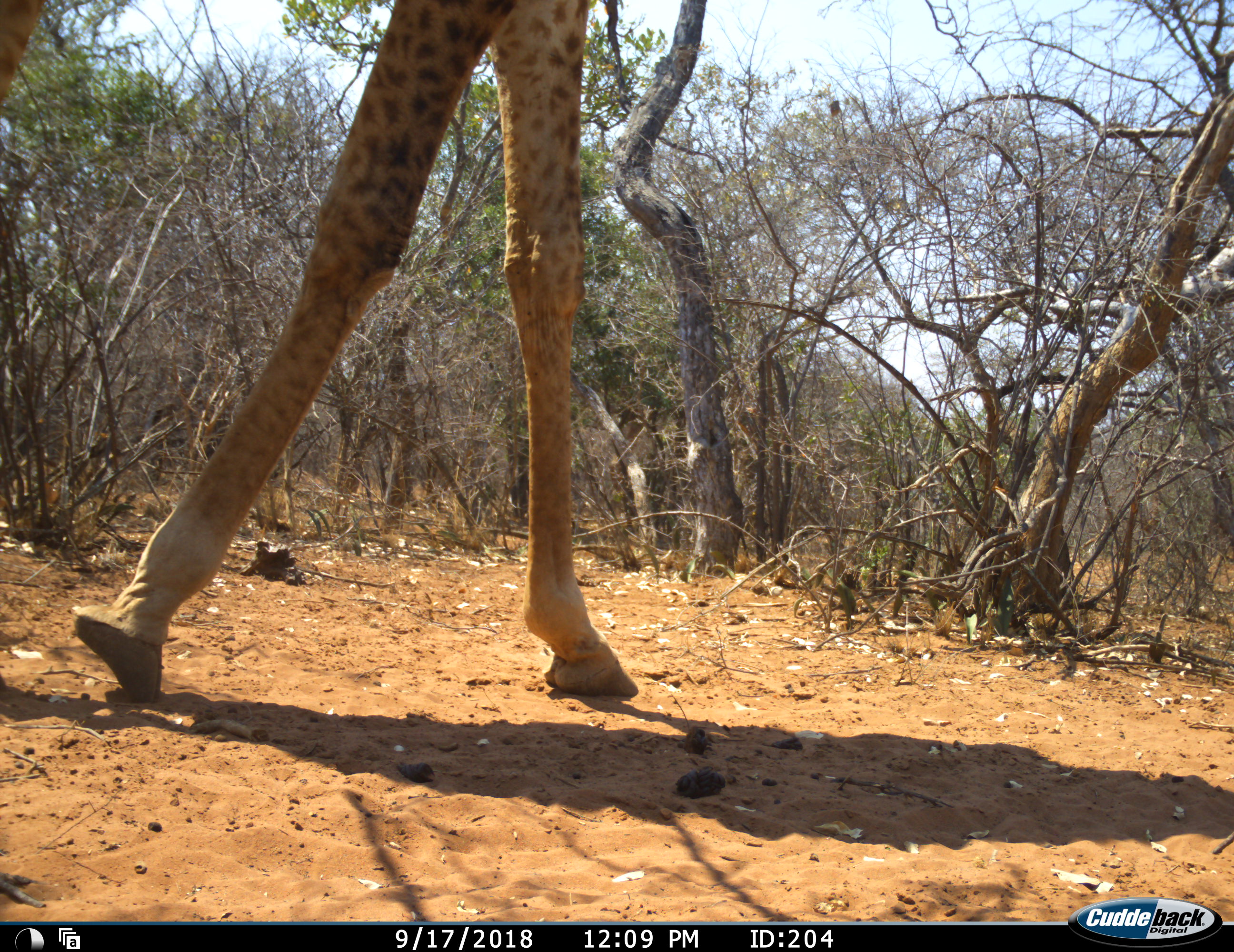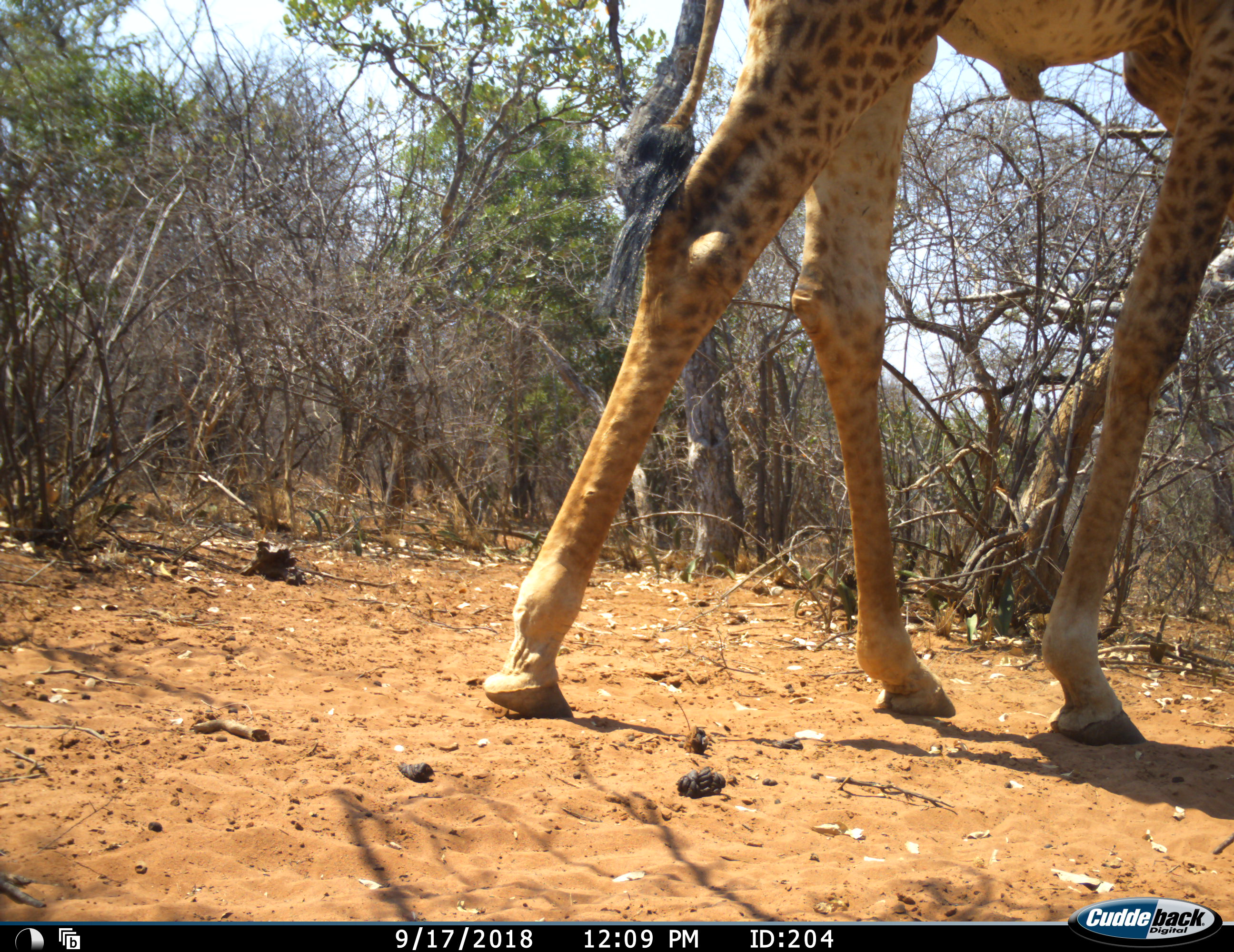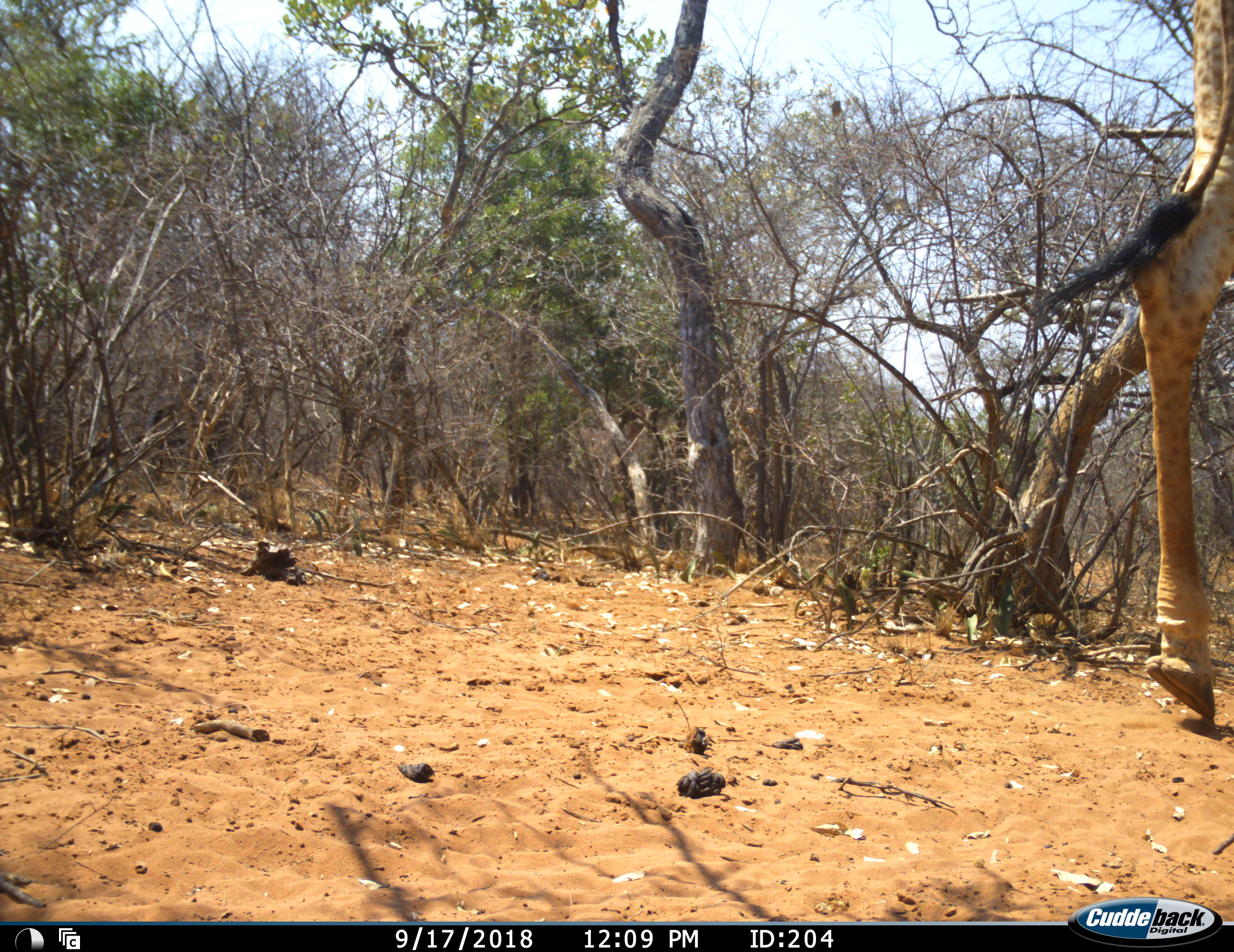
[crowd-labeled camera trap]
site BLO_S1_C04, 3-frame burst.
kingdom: Animalia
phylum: Chordata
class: Mammalia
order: Artiodactyla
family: Giraffidae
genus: Giraffa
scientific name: Giraffa camelopardalis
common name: giraffe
Giraffe (Giraffa camelopardalis), count 1. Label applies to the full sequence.